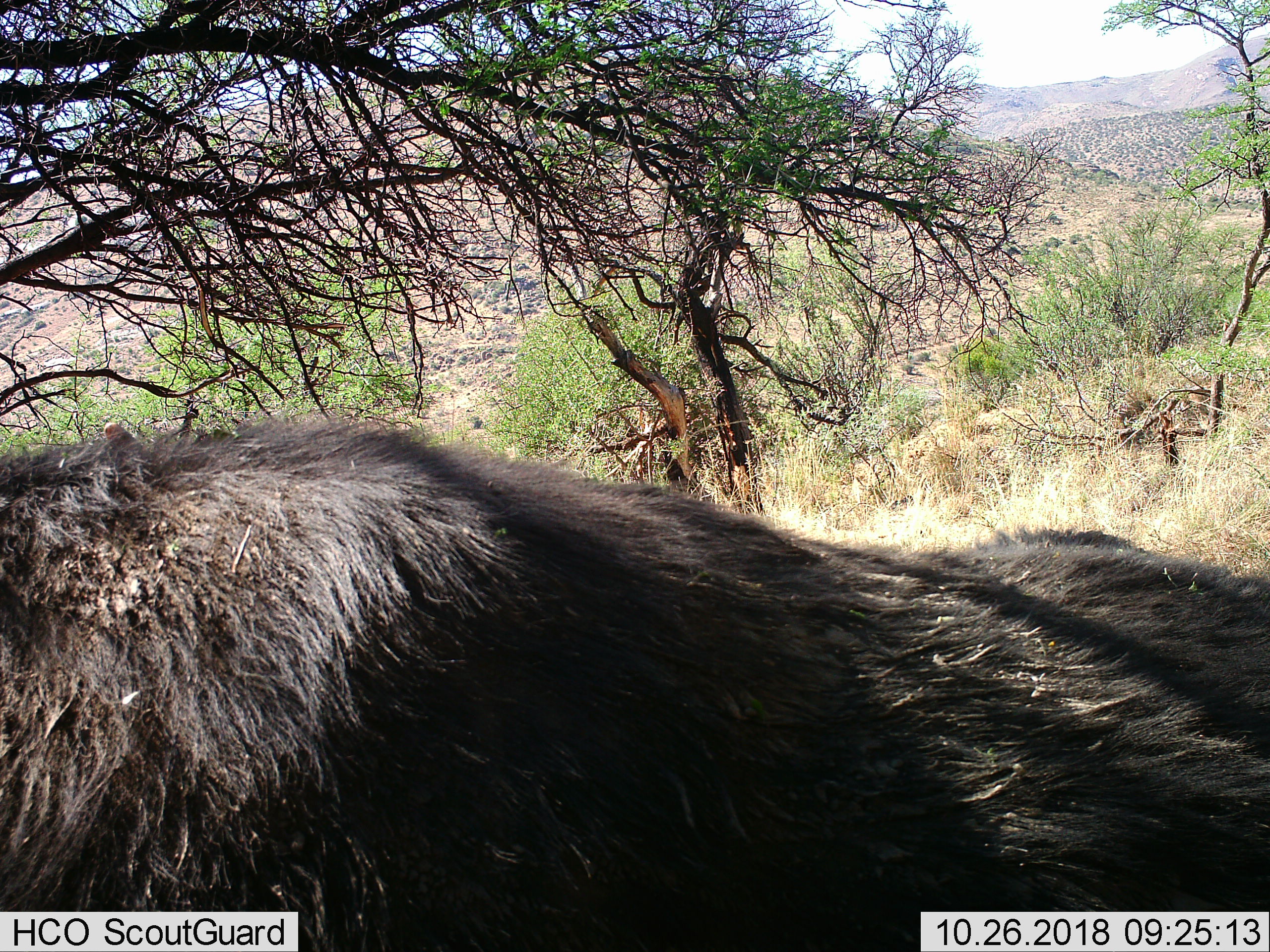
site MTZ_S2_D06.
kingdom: Animalia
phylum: Chordata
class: Mammalia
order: Artiodactyla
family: Bovidae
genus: Syncerus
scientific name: Syncerus caffer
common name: african buffalo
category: buffalo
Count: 1.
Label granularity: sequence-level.